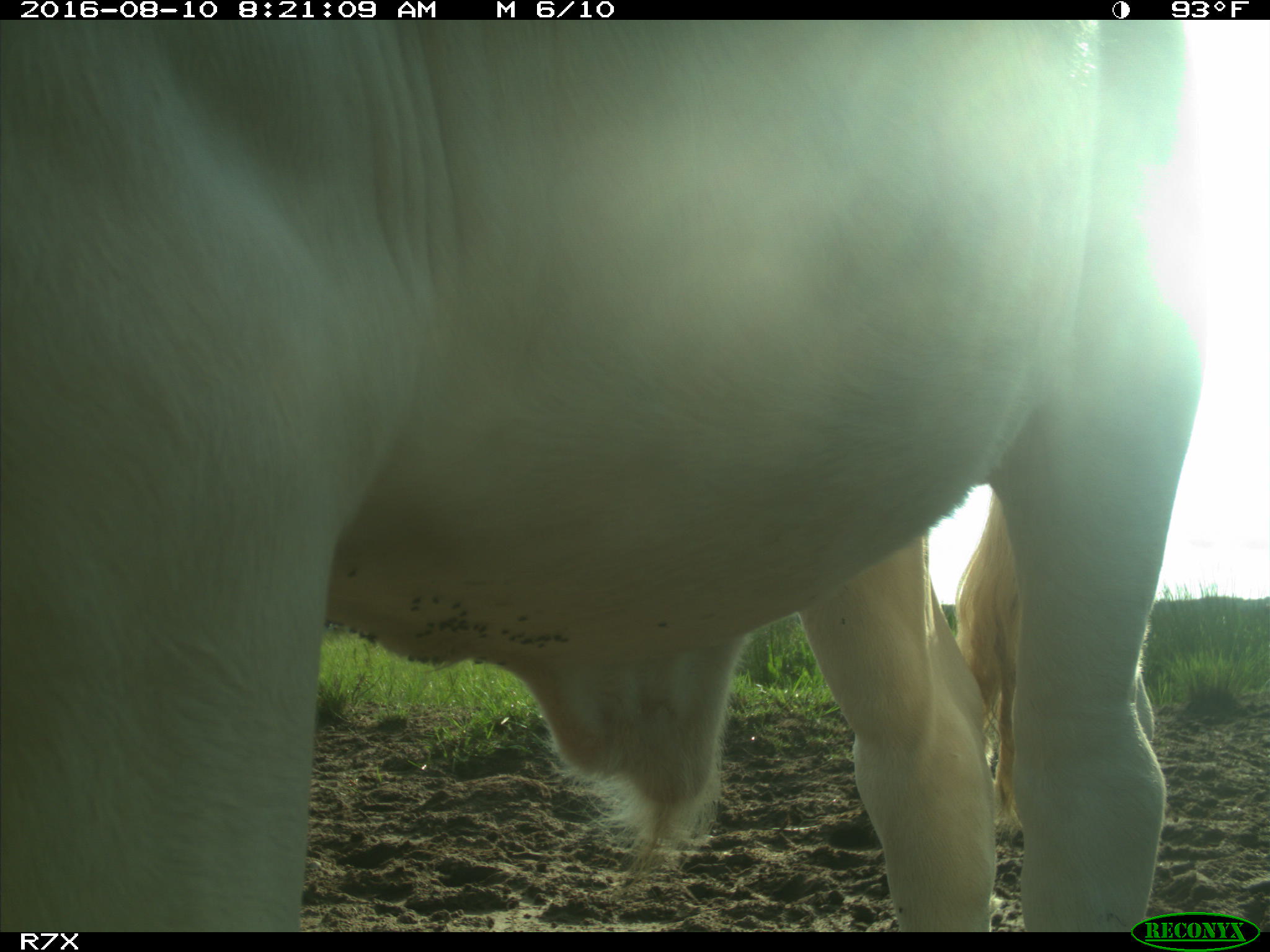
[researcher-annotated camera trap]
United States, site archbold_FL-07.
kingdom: Animalia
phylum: Chordata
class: Mammalia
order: Artiodactyla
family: Bovidae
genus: Bos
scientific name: Bos taurus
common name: domestic cow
Bos taurus (domestic cow).